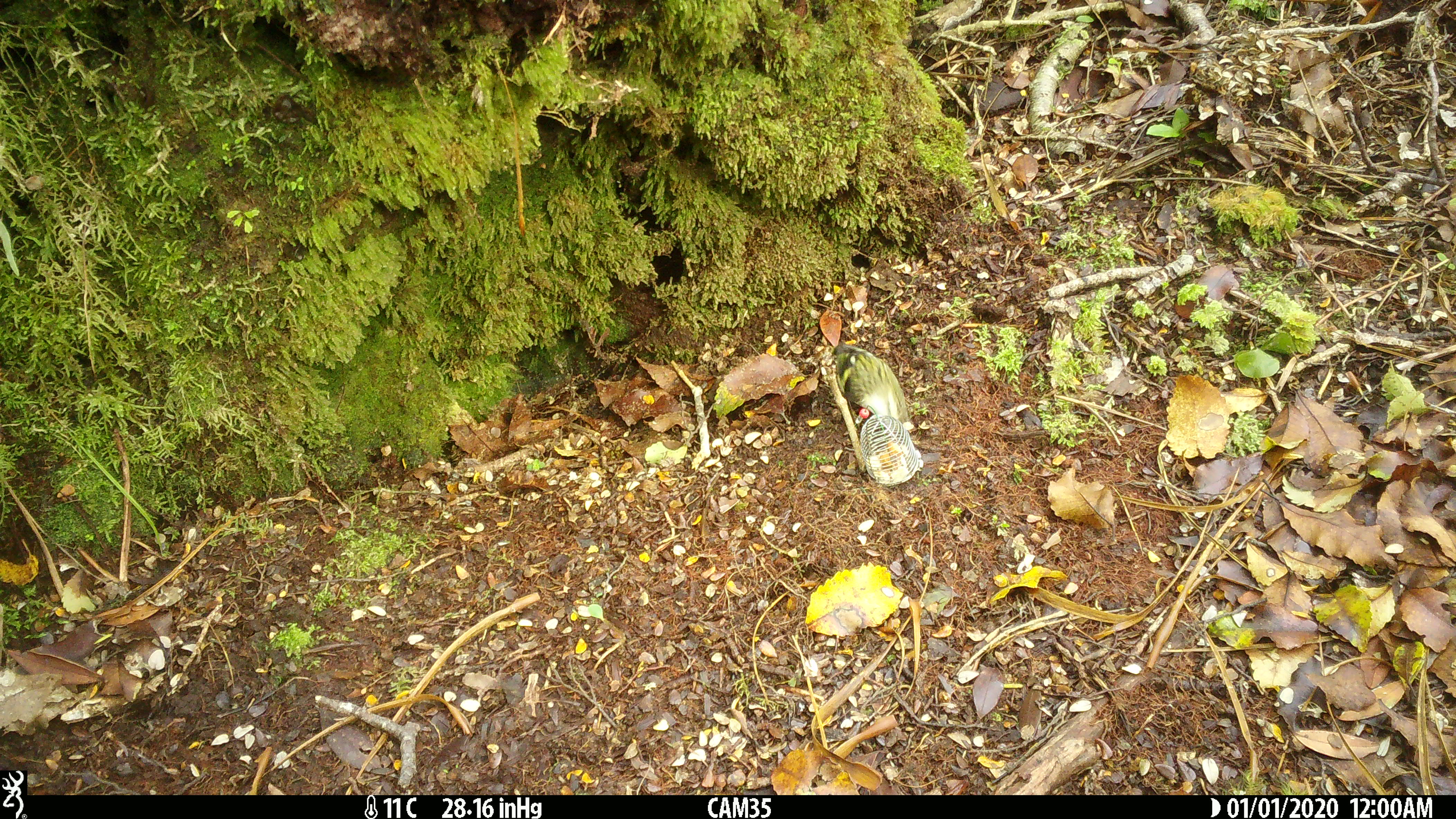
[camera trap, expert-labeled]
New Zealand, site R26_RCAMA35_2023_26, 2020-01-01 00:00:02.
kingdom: Animalia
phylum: Chordata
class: Aves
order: Passeriformes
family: Acanthisittidae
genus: Acanthisitta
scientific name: Acanthisitta chloris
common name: rifleman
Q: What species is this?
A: Rifleman (Acanthisitta chloris).